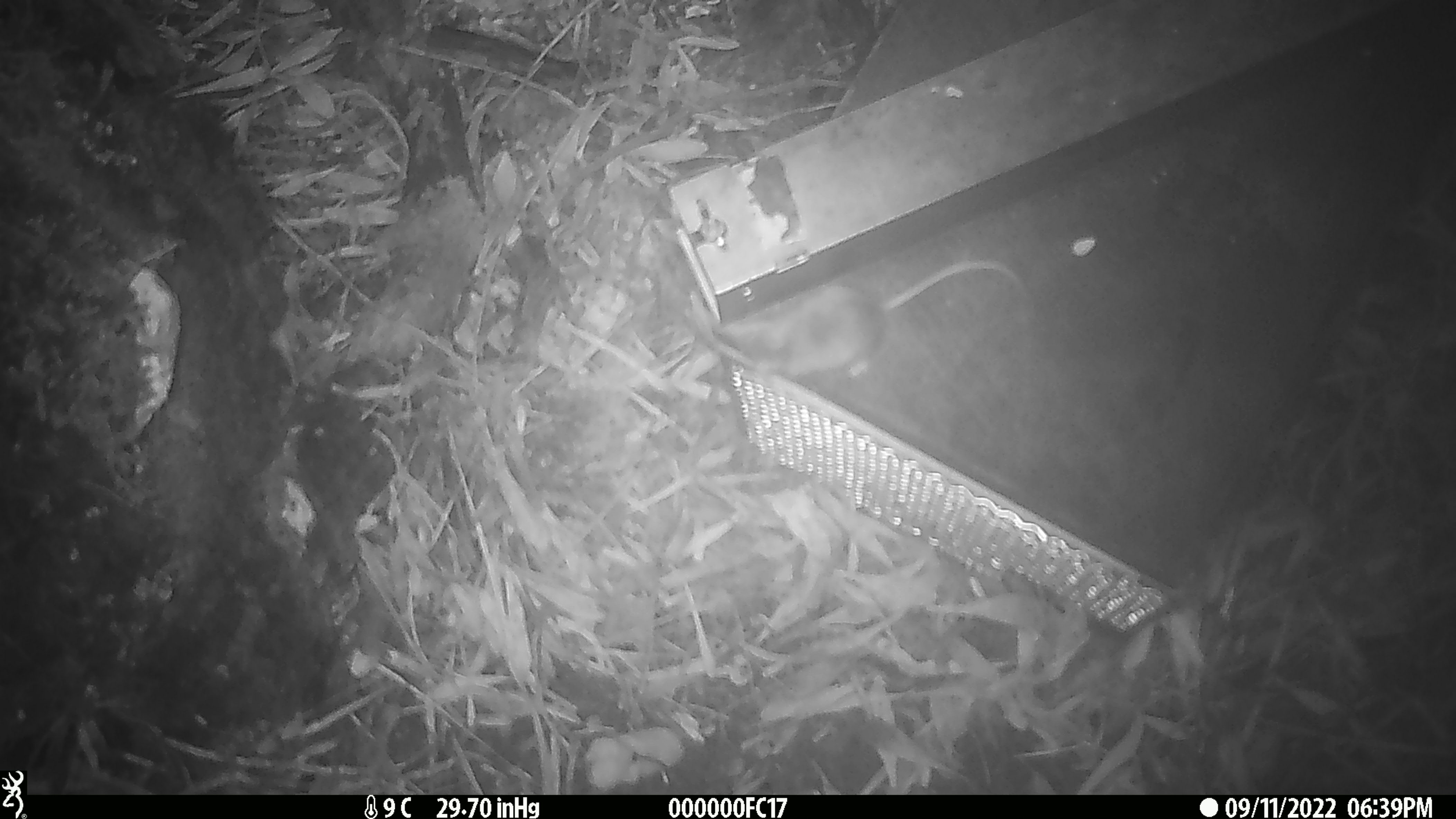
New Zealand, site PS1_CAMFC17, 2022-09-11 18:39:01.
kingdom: Animalia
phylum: Chordata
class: Mammalia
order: Rodentia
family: Muridae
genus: Mus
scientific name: Mus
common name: mouse